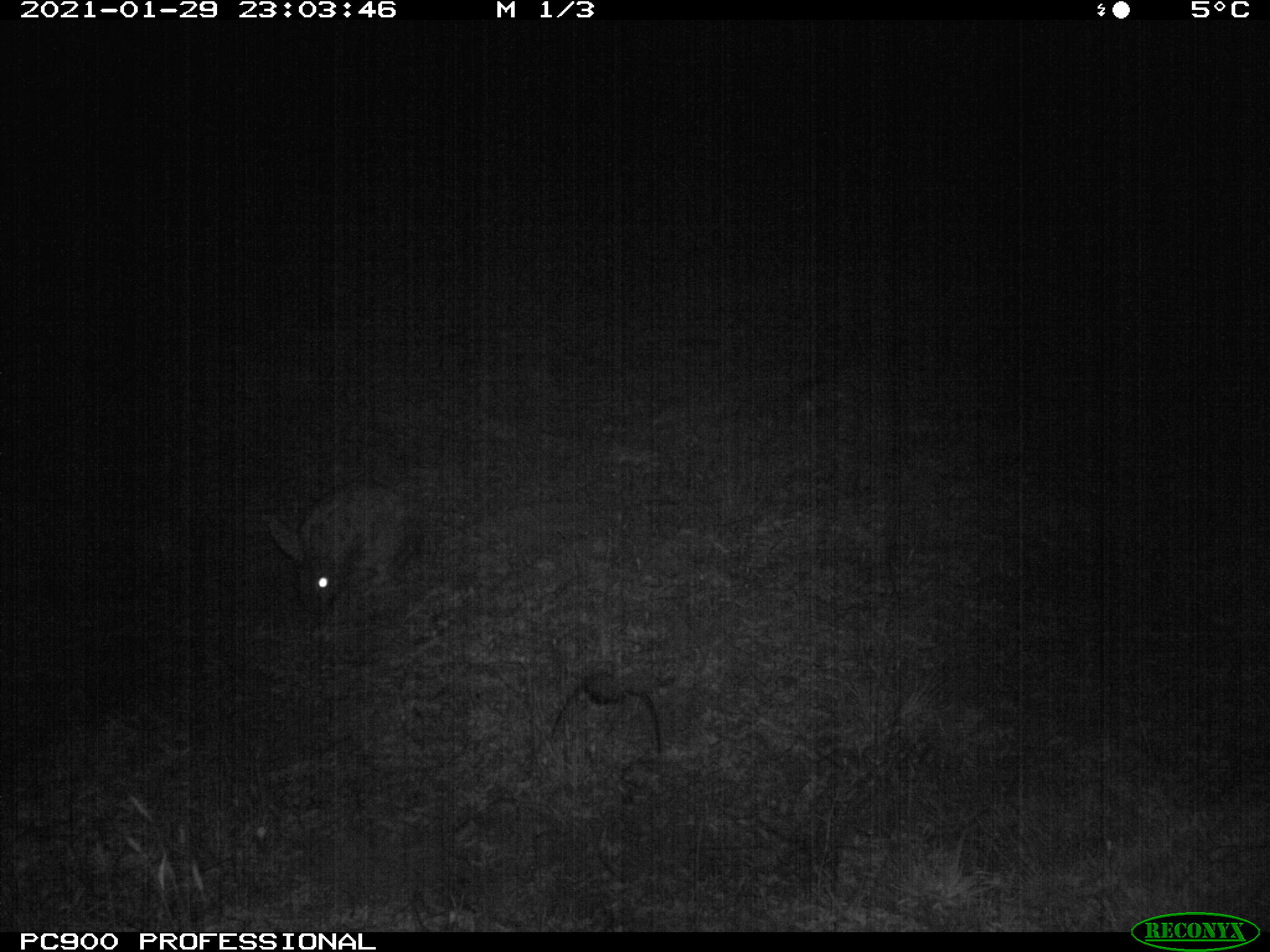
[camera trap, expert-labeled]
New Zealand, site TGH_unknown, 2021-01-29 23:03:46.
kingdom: Animalia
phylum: Chordata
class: Mammalia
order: Lagomorpha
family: Leporidae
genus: Oryctolagus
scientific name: Oryctolagus cuniculus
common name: european rabbit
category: rabbit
Rabbit (european rabbit) (Oryctolagus cuniculus).